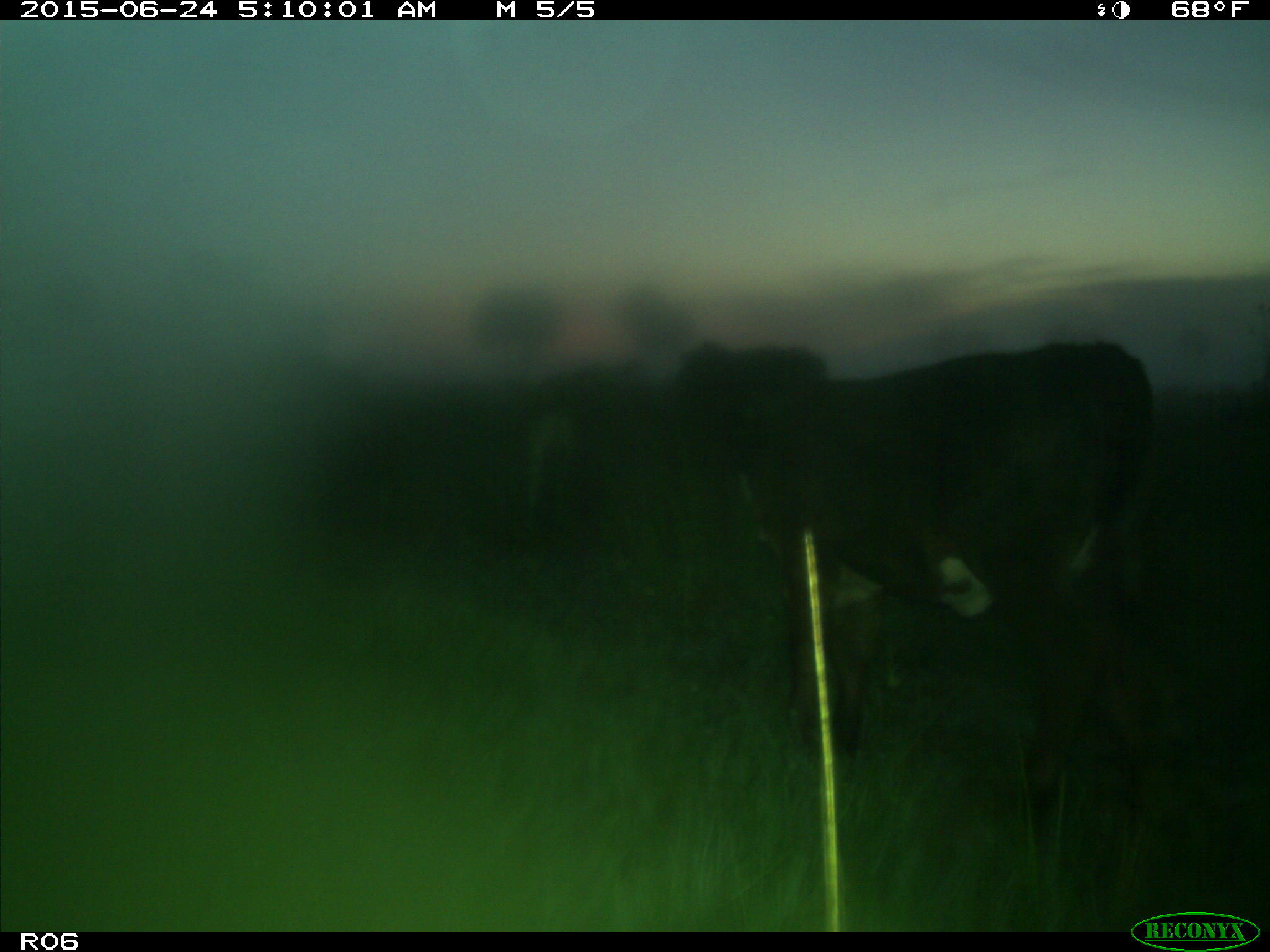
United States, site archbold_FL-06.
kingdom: Animalia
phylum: Chordata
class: Mammalia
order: Artiodactyla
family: Bovidae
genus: Bos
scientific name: Bos taurus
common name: domestic cow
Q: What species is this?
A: Bos taurus (domestic cow).